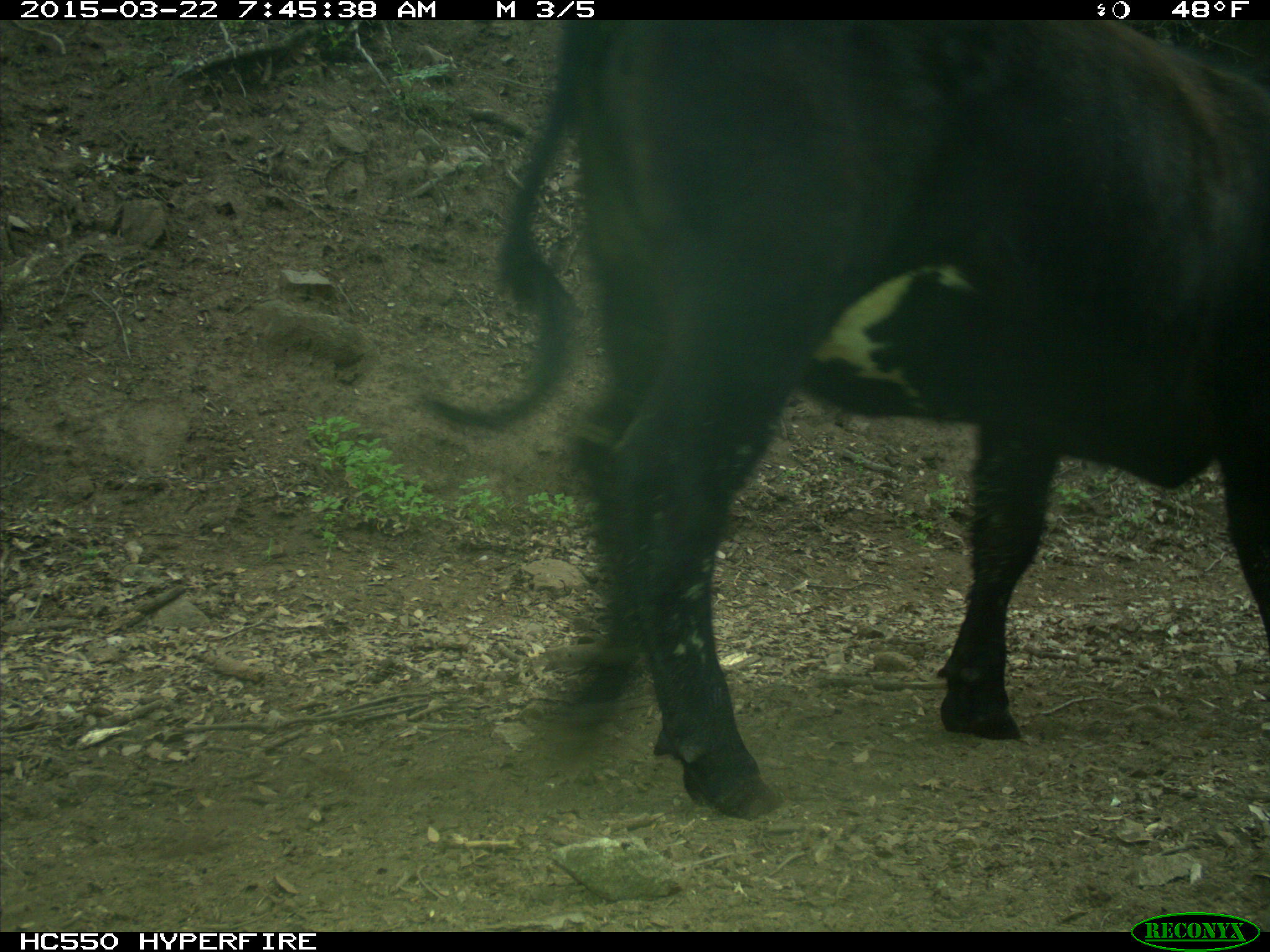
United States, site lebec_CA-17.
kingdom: Animalia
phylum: Chordata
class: Mammalia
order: Artiodactyla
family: Bovidae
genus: Bos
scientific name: Bos taurus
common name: domestic cow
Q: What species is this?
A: Bos taurus (domestic cow).